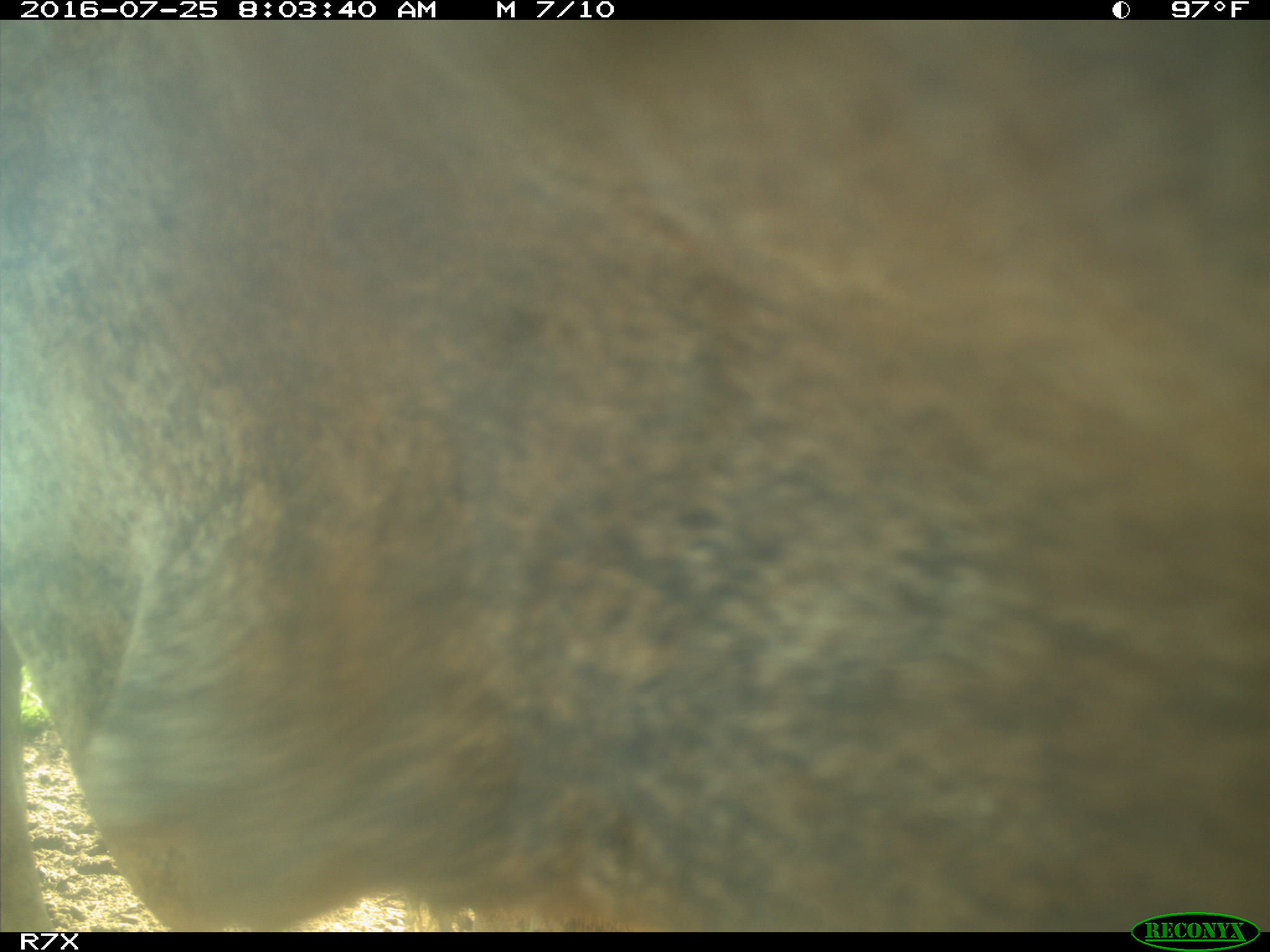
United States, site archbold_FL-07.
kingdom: Animalia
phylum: Chordata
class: Mammalia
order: Artiodactyla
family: Bovidae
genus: Bos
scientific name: Bos taurus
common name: domestic cow